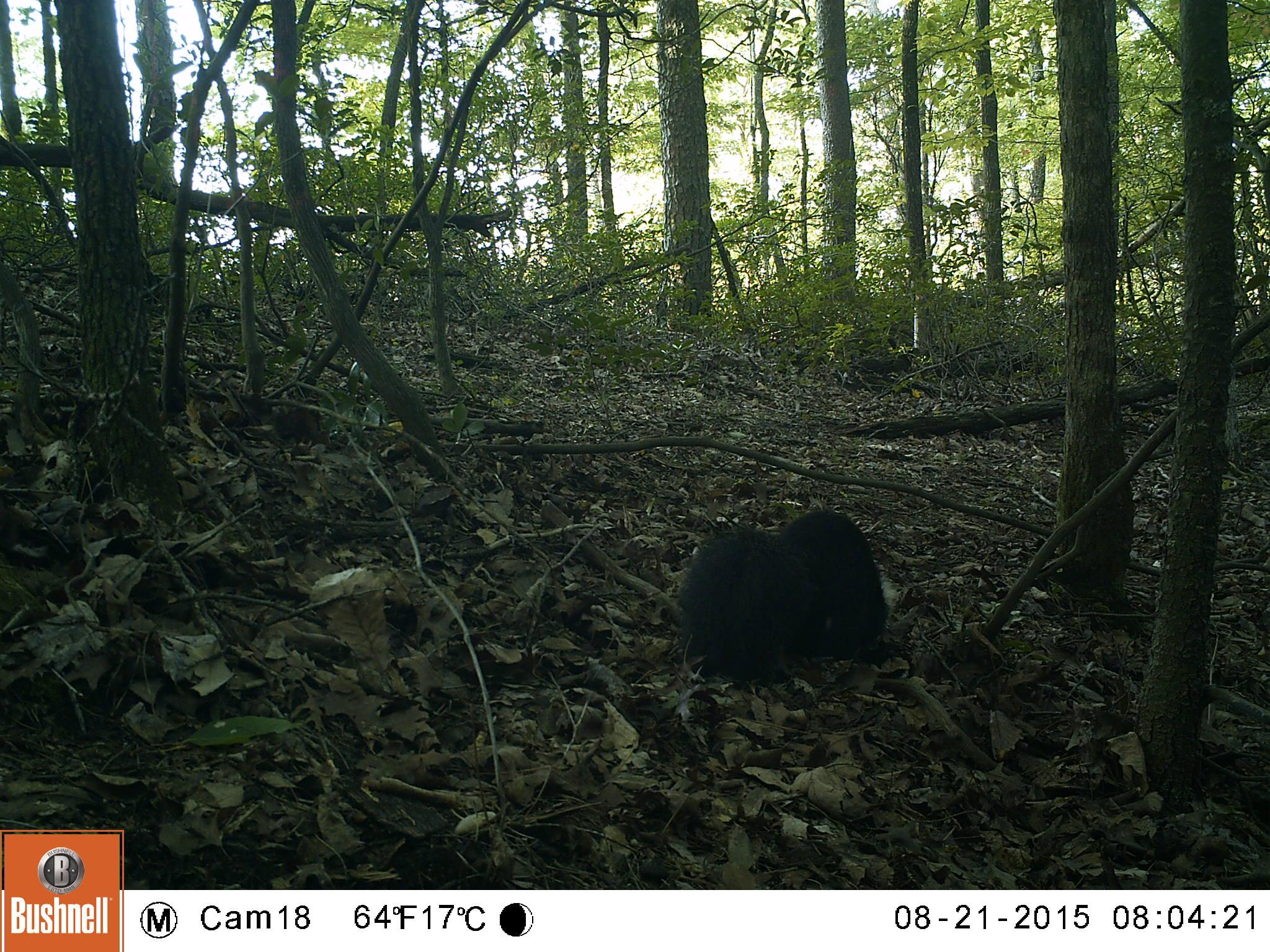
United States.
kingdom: Animalia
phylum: Chordata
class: Mammalia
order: Carnivora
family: Mephitidae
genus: Mephitis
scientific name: Mephitis mephitis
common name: striped skunk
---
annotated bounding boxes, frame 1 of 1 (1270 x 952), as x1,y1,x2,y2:
Striped Skunk: 664,501,901,687